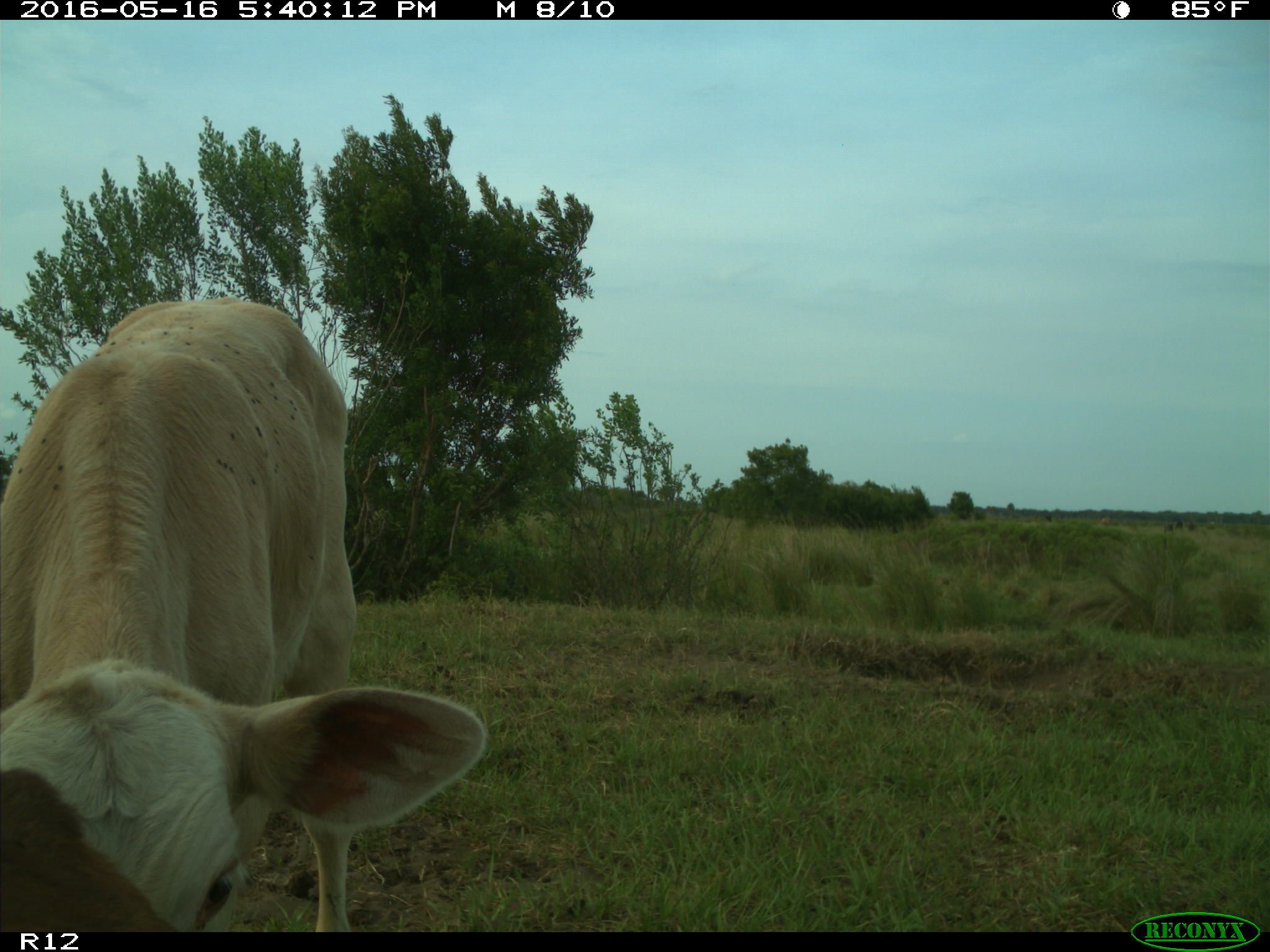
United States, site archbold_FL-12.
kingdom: Animalia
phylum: Chordata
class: Mammalia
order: Artiodactyla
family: Bovidae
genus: Bos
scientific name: Bos taurus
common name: domestic cow